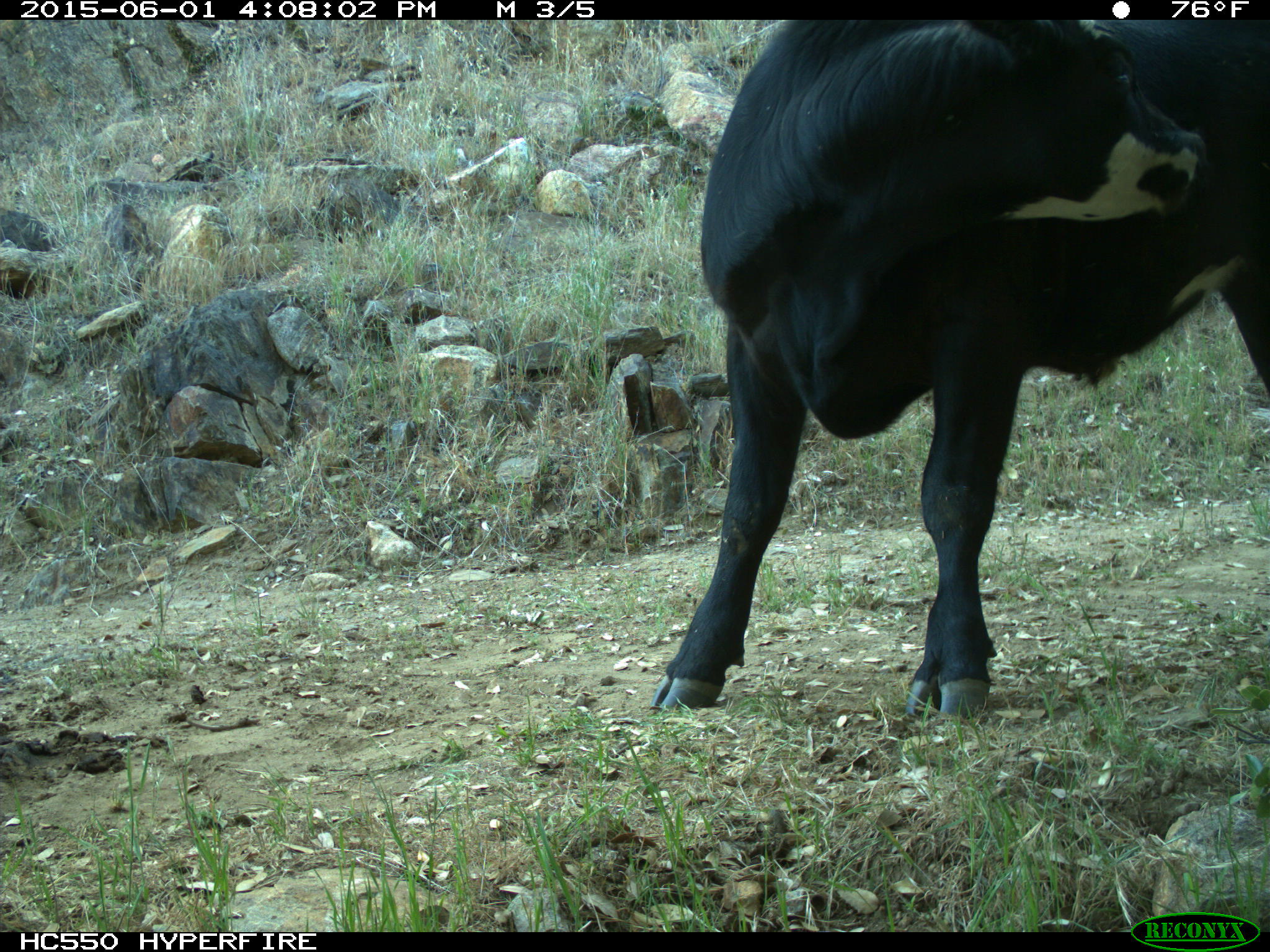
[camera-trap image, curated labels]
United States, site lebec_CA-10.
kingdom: Animalia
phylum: Chordata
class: Mammalia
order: Artiodactyla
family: Bovidae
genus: Bos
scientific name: Bos taurus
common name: domestic cow